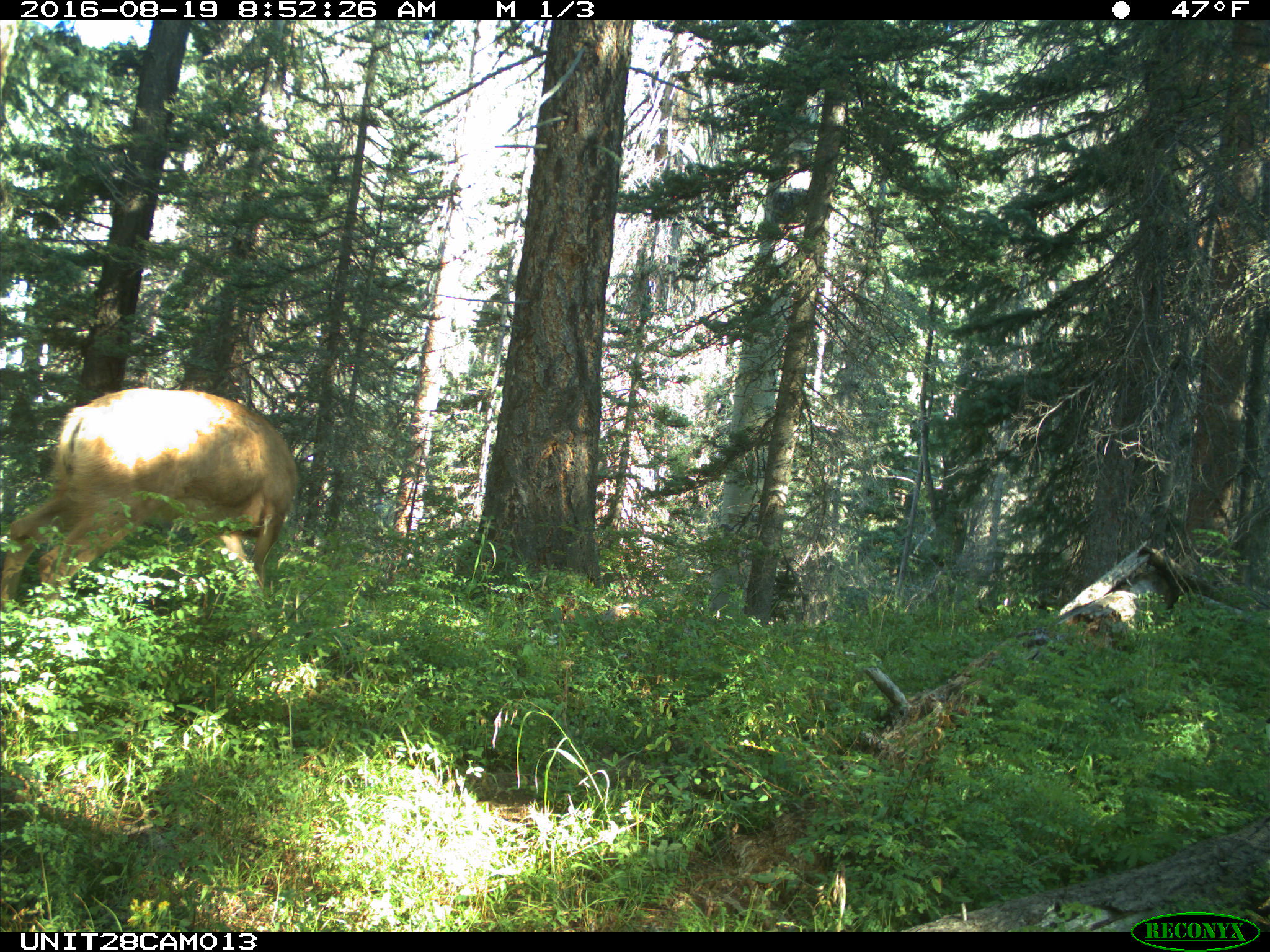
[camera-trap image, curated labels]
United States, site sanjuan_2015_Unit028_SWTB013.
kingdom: Animalia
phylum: Chordata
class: Mammalia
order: Artiodactyla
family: Cervidae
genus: Odocoileus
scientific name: Odocoileus hemionus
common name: mule deer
Odocoileus hemionus (mule deer).